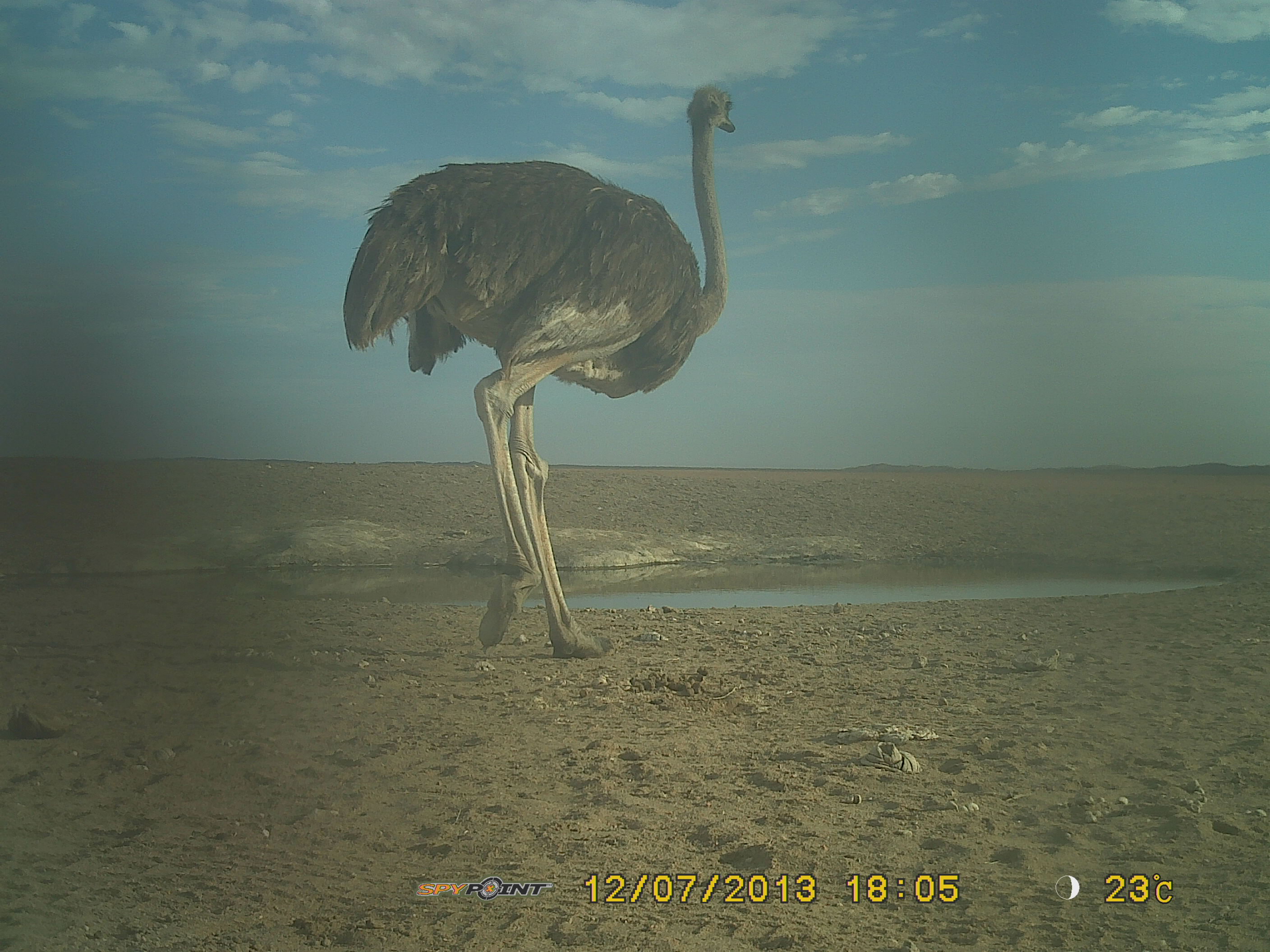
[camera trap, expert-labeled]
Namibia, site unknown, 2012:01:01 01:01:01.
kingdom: Animalia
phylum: Chordata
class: Aves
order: Struthioniformes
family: Struthionidae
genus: Struthio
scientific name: Struthio camelus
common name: common ostrich